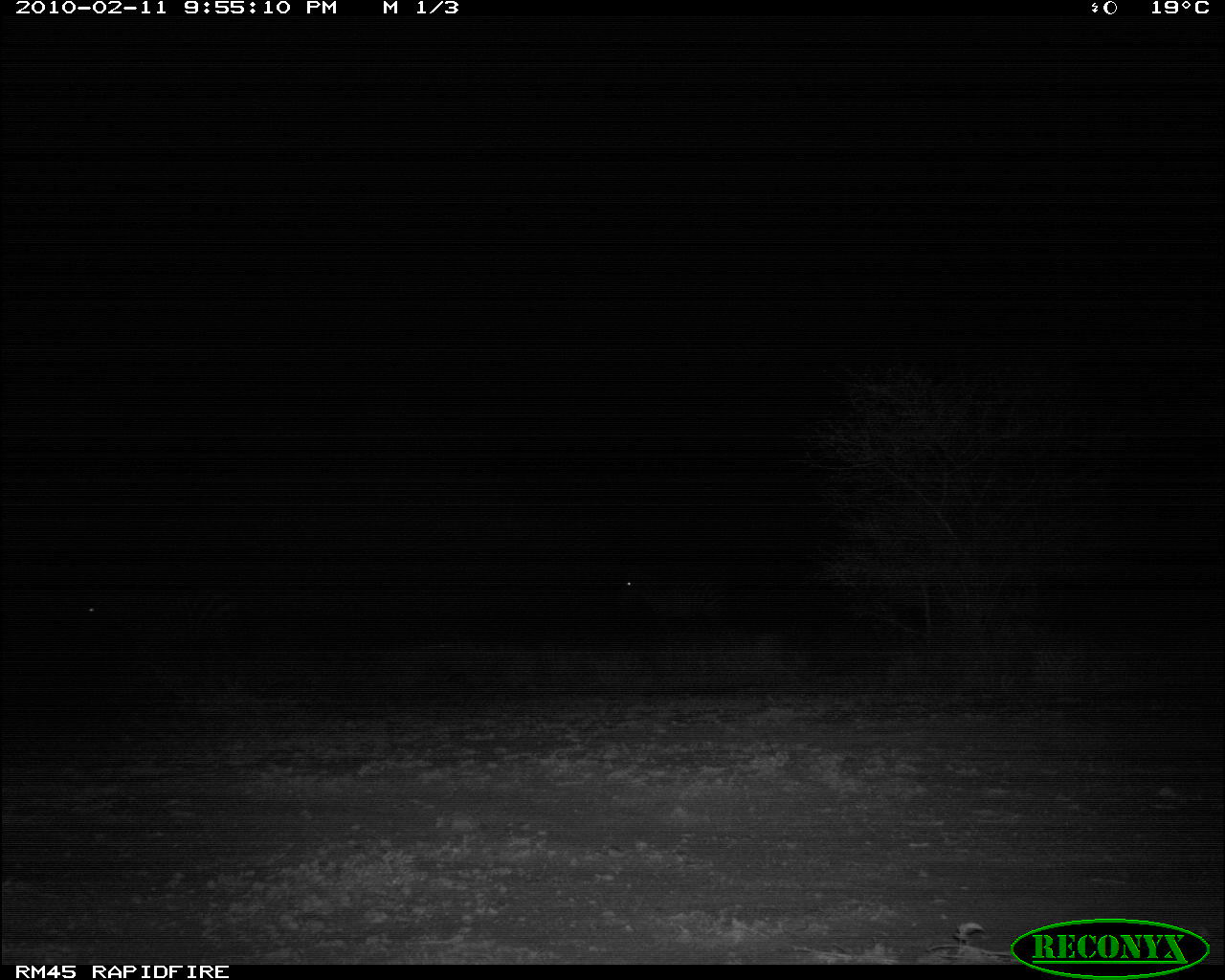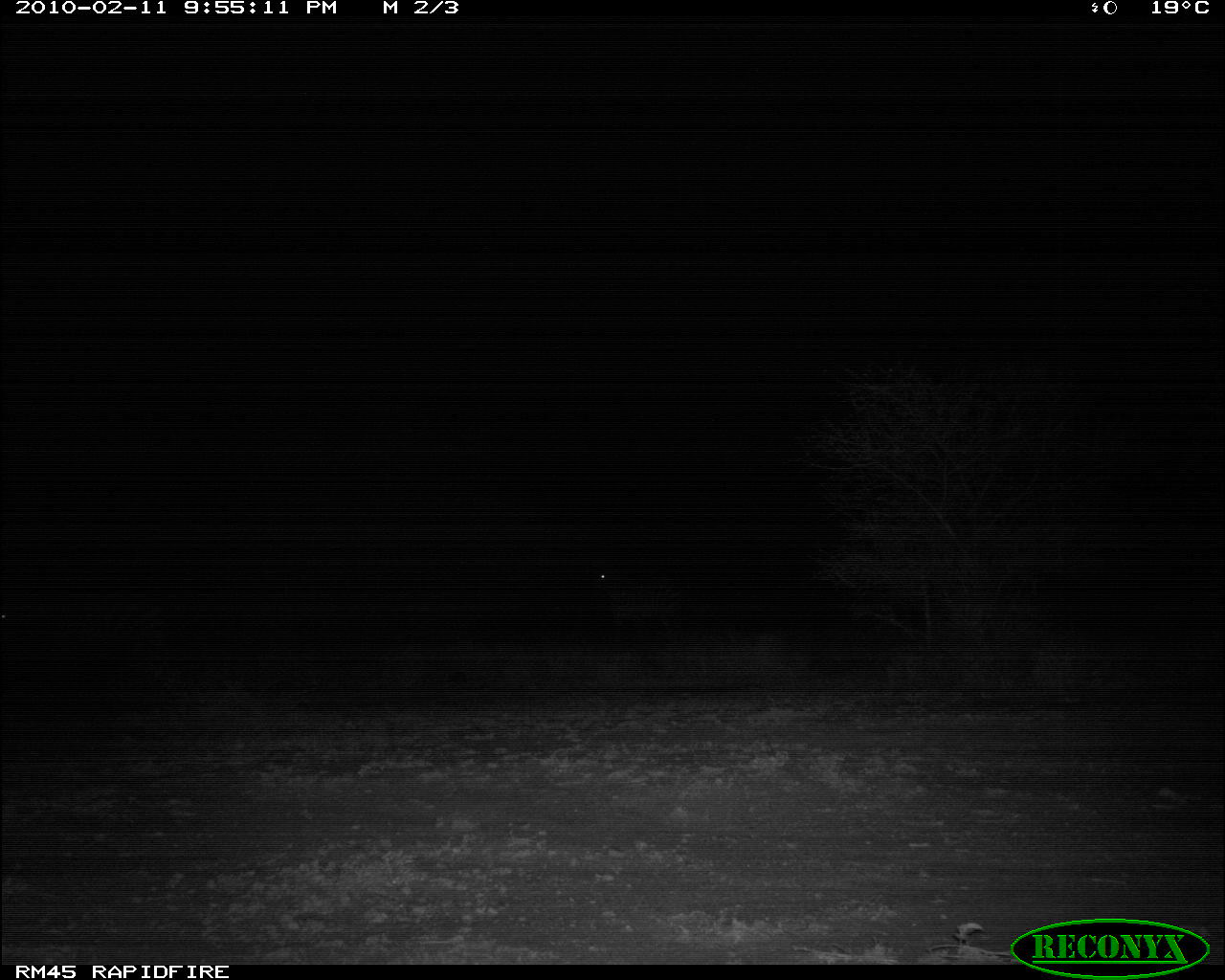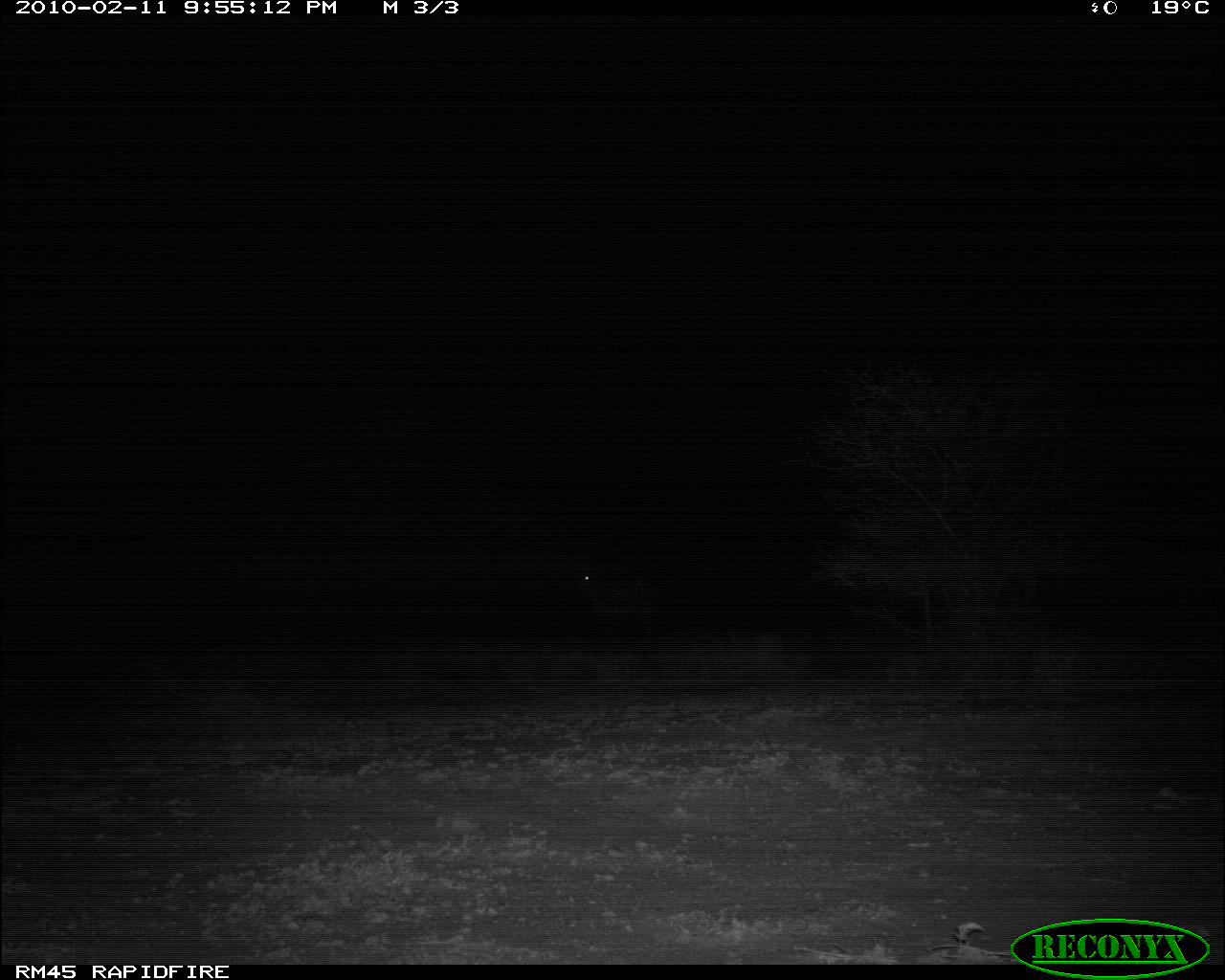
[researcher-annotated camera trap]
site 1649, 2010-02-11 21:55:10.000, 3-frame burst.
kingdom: Animalia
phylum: Chordata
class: Mammalia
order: Perissodactyla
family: Equidae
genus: Equus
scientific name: Equus quagga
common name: plains zebra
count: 2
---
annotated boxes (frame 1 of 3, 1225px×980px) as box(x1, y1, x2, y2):
equus quagga: box(617, 561, 729, 642)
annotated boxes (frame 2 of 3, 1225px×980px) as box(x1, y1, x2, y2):
equus quagga: box(592, 570, 688, 631)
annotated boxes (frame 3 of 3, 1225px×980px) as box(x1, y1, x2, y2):
equus quagga: box(575, 554, 662, 647)